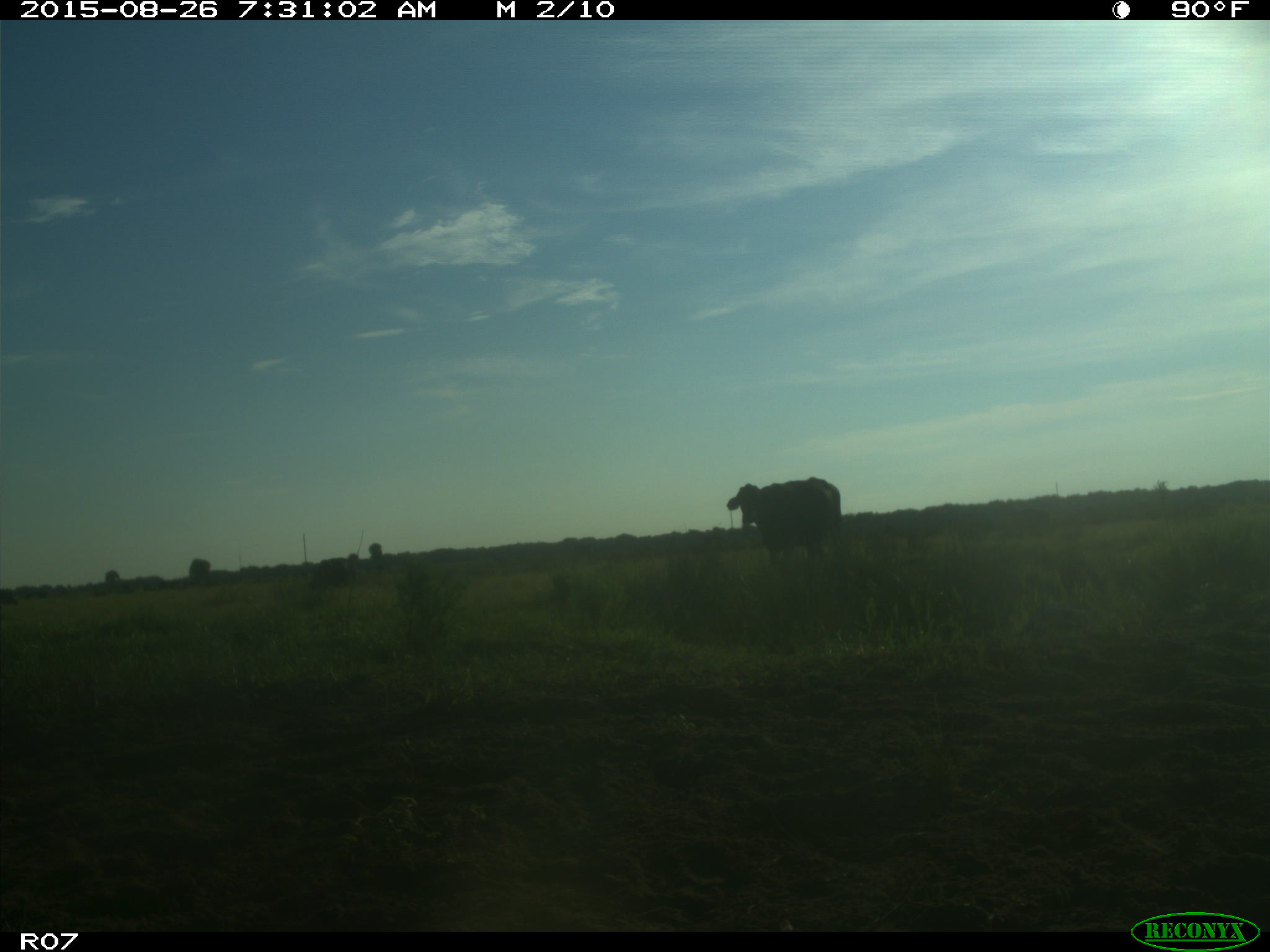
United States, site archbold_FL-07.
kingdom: Animalia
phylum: Chordata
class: Mammalia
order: Artiodactyla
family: Bovidae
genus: Bos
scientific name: Bos taurus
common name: domestic cow